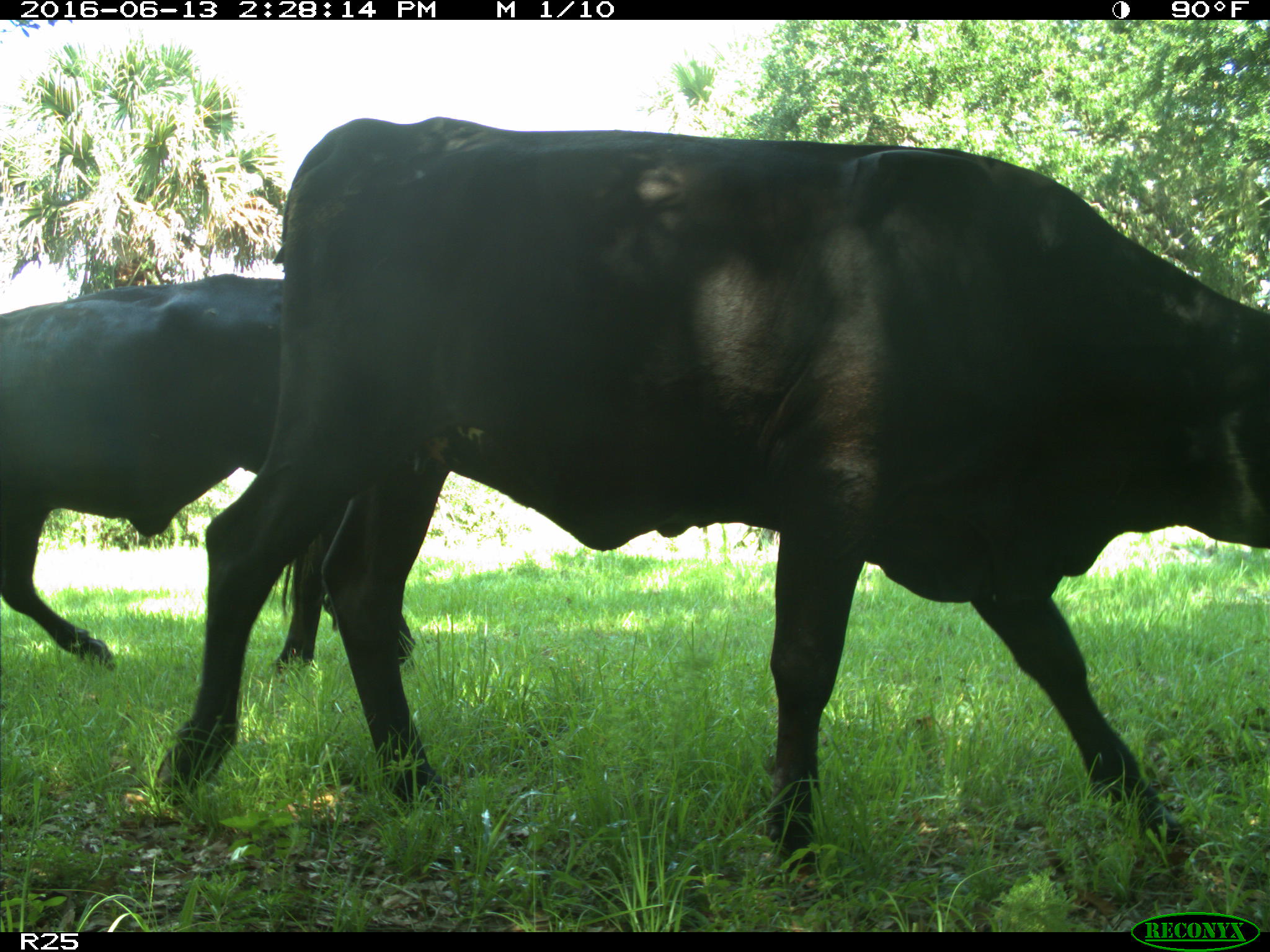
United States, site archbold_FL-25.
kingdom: Animalia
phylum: Chordata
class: Mammalia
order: Artiodactyla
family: Bovidae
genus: Bos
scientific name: Bos taurus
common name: domestic cow